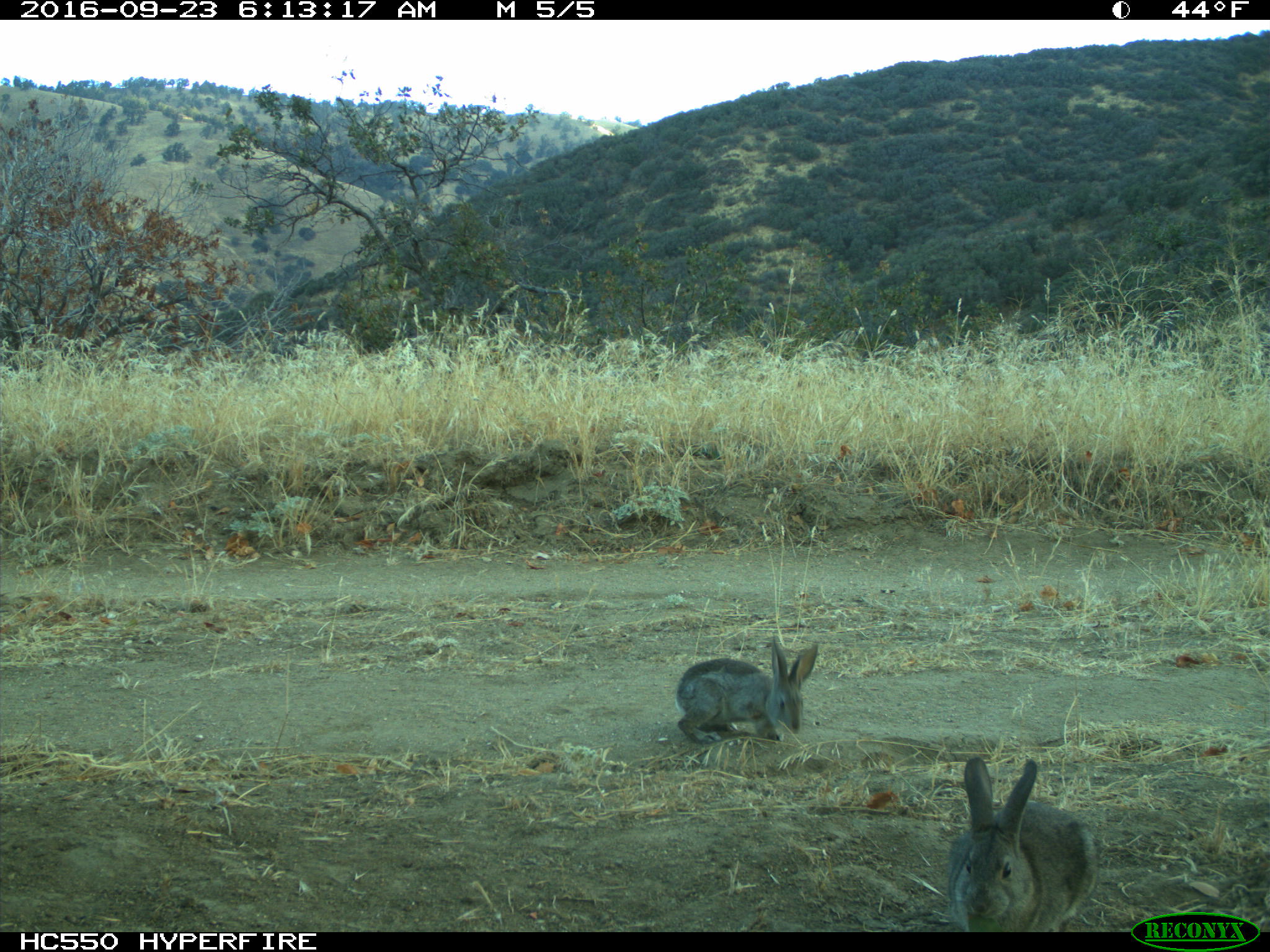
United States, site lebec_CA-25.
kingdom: Animalia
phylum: Chordata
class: Mammalia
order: Lagomorpha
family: Leporidae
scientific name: Leporidae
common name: rabbits and hares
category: unidentified rabbit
Unidentified rabbit (rabbits and hares) (Leporidae).